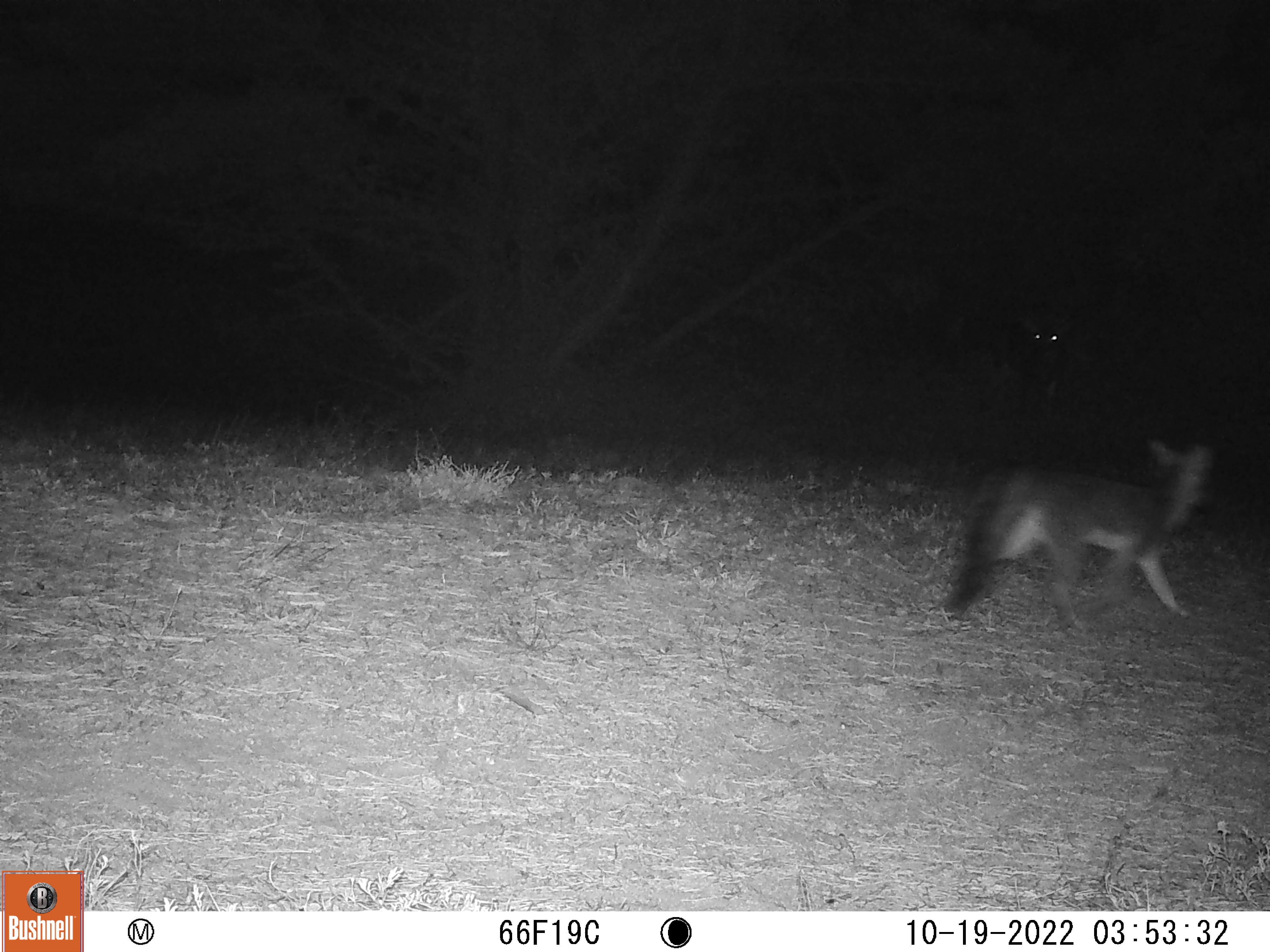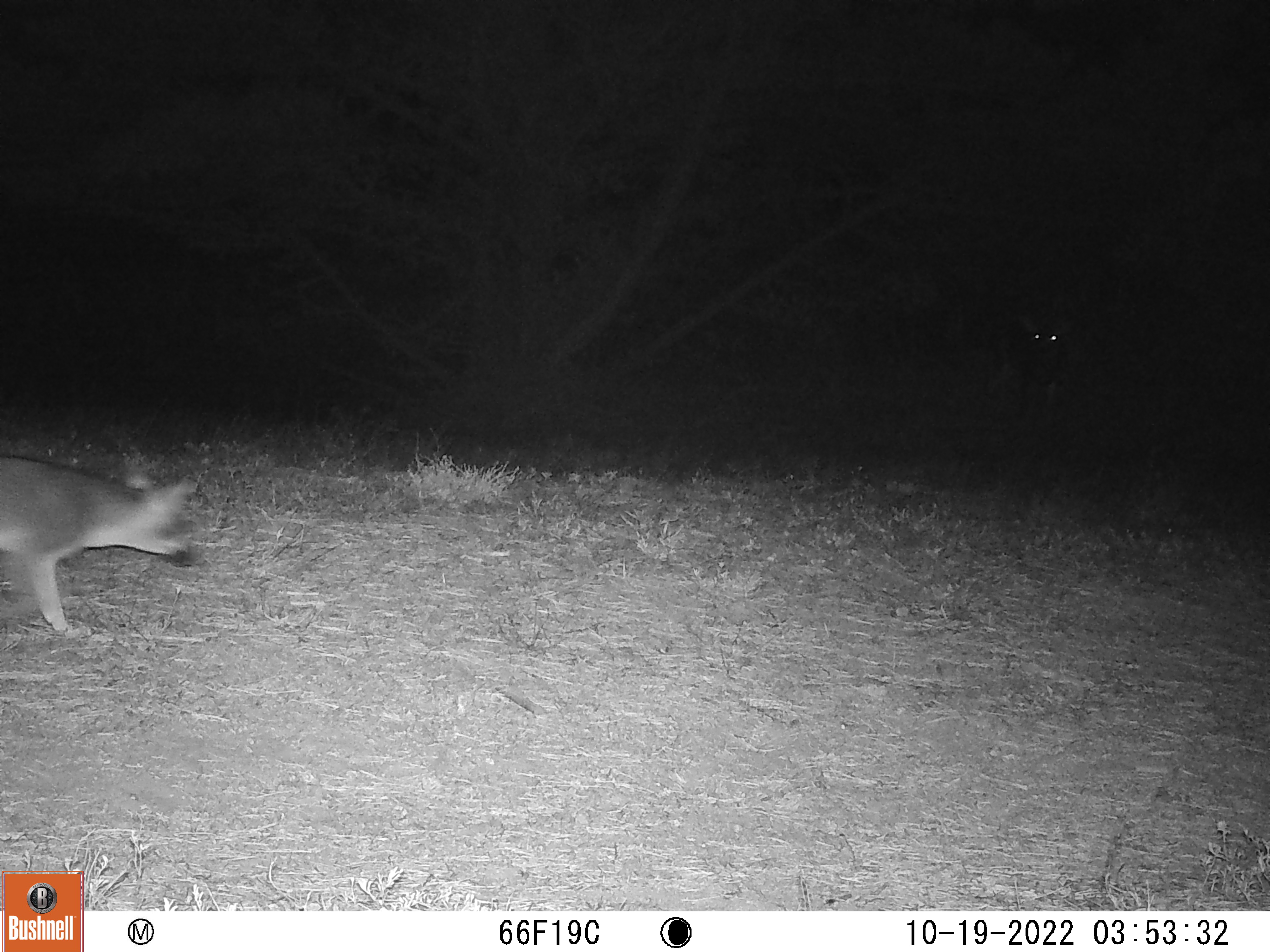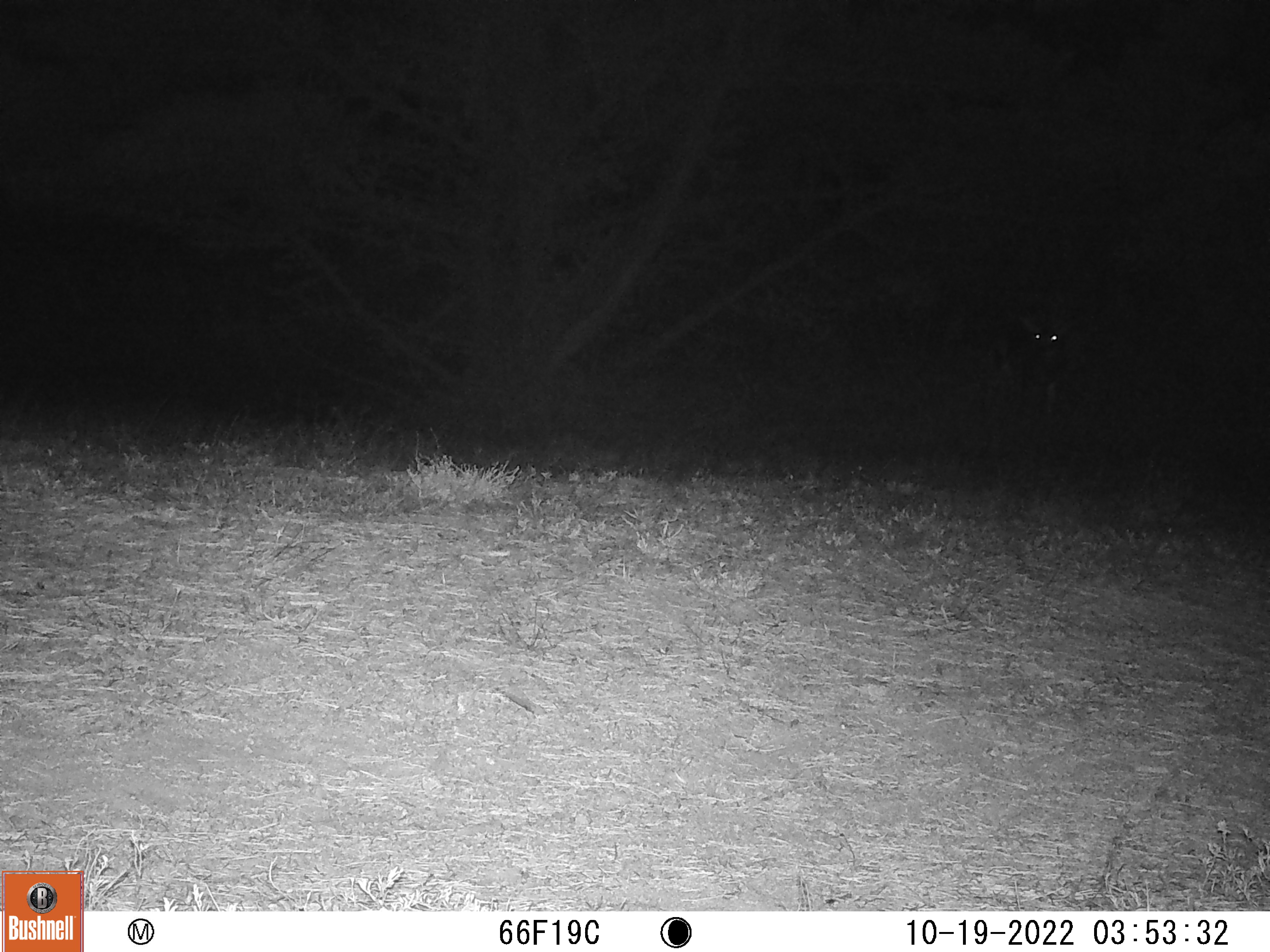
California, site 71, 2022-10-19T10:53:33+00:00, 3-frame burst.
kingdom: Animalia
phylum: Chordata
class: Mammalia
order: Carnivora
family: Canidae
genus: Urocyon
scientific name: Urocyon cinereoargenteus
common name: gray fox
Gray fox (Urocyon cinereoargenteus).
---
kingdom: Animalia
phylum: Chordata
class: Mammalia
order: Carnivora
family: Canidae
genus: Canis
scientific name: Canis latrans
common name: coyote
Coyote (Canis latrans).